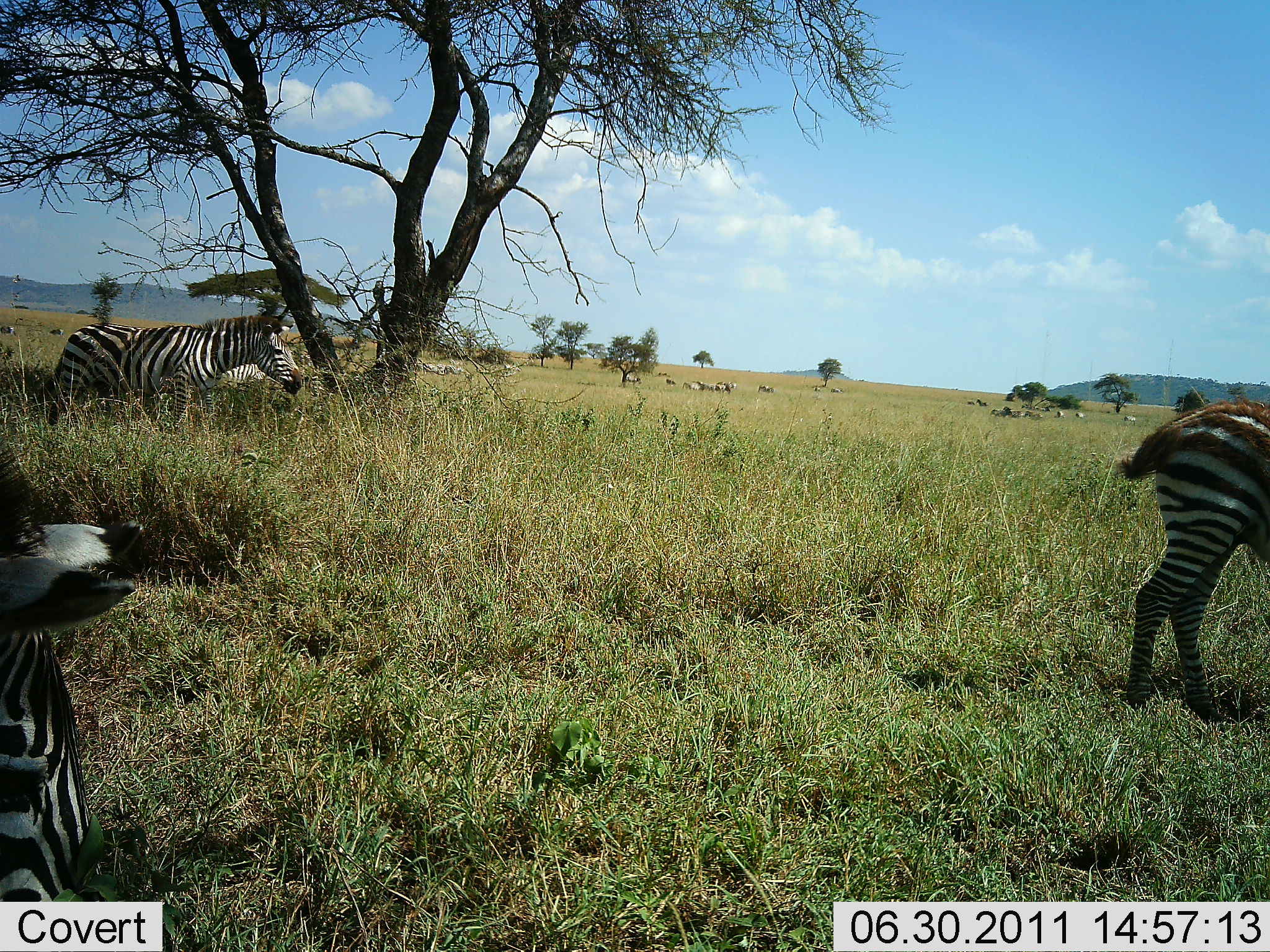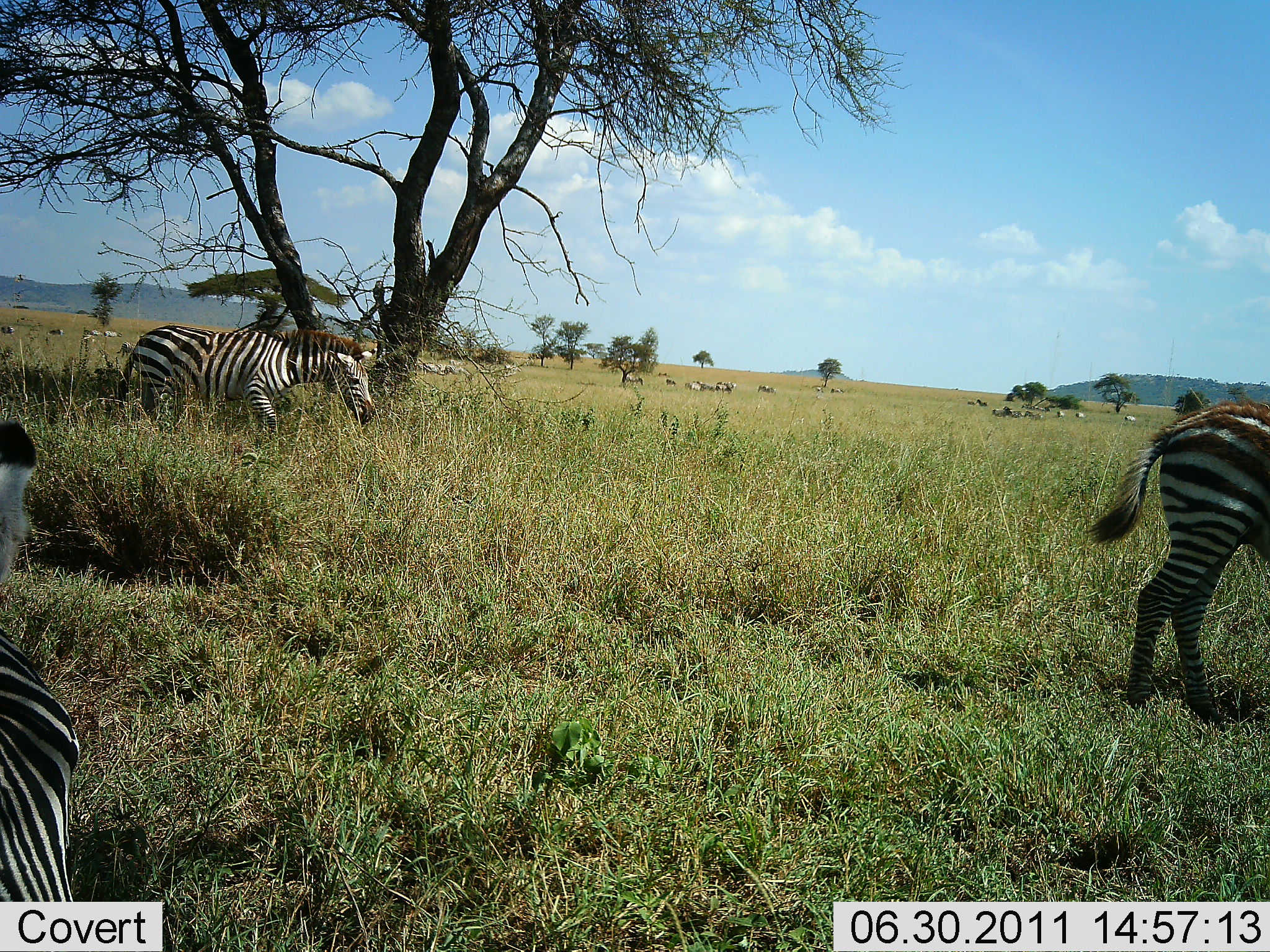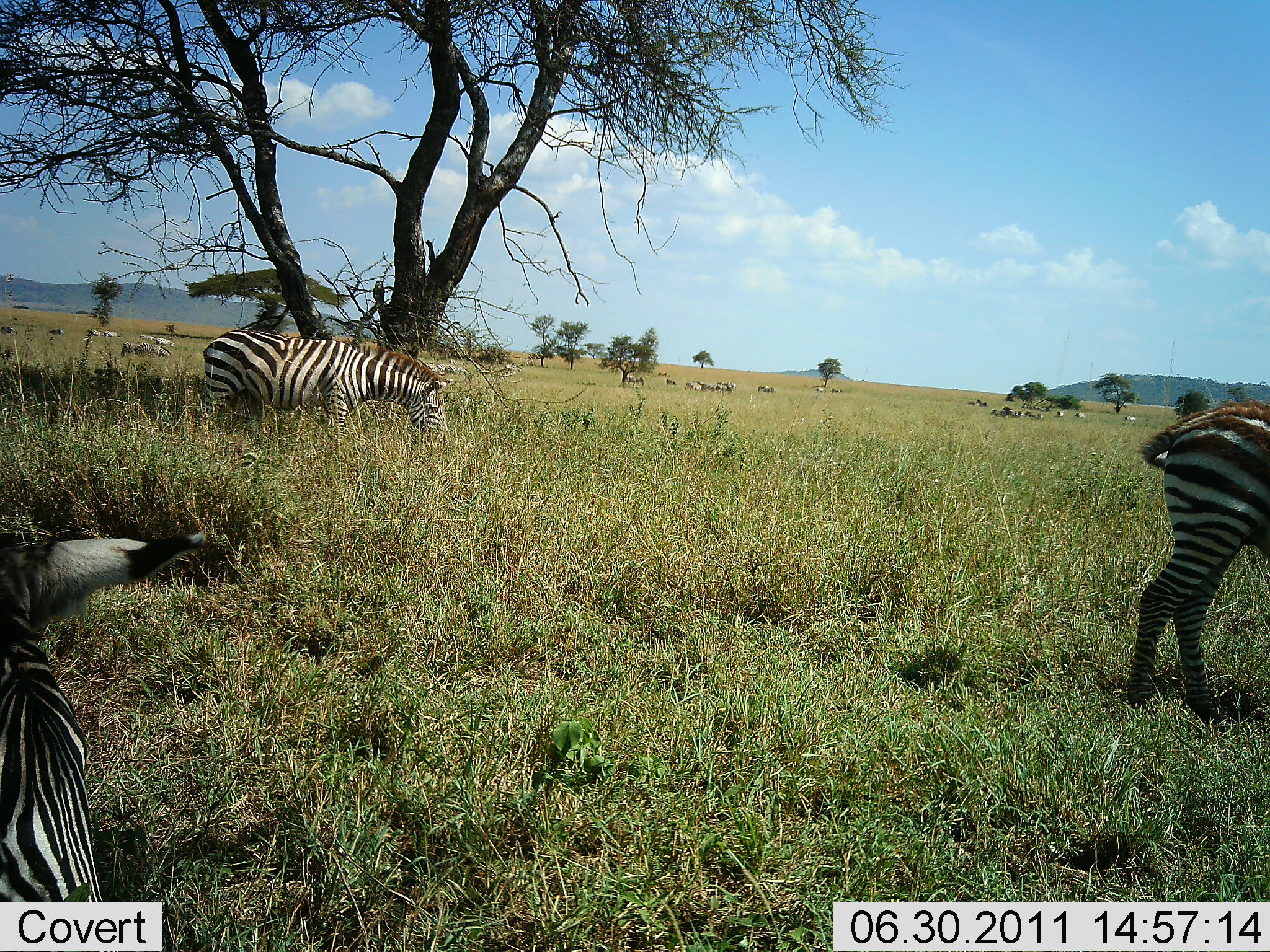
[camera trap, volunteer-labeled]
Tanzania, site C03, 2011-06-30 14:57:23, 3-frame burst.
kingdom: Animalia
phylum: Chordata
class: Mammalia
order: Perissodactyla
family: Equidae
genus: Equus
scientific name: Equus quagga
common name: plains zebra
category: zebra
Zebra (plains zebra) (Equus quagga), count 3. Behavior (volunteer vote fractions): standing 47%, resting 13%, moving 93%, interacting 7%. Young present (vote fraction): 0%. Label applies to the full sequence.